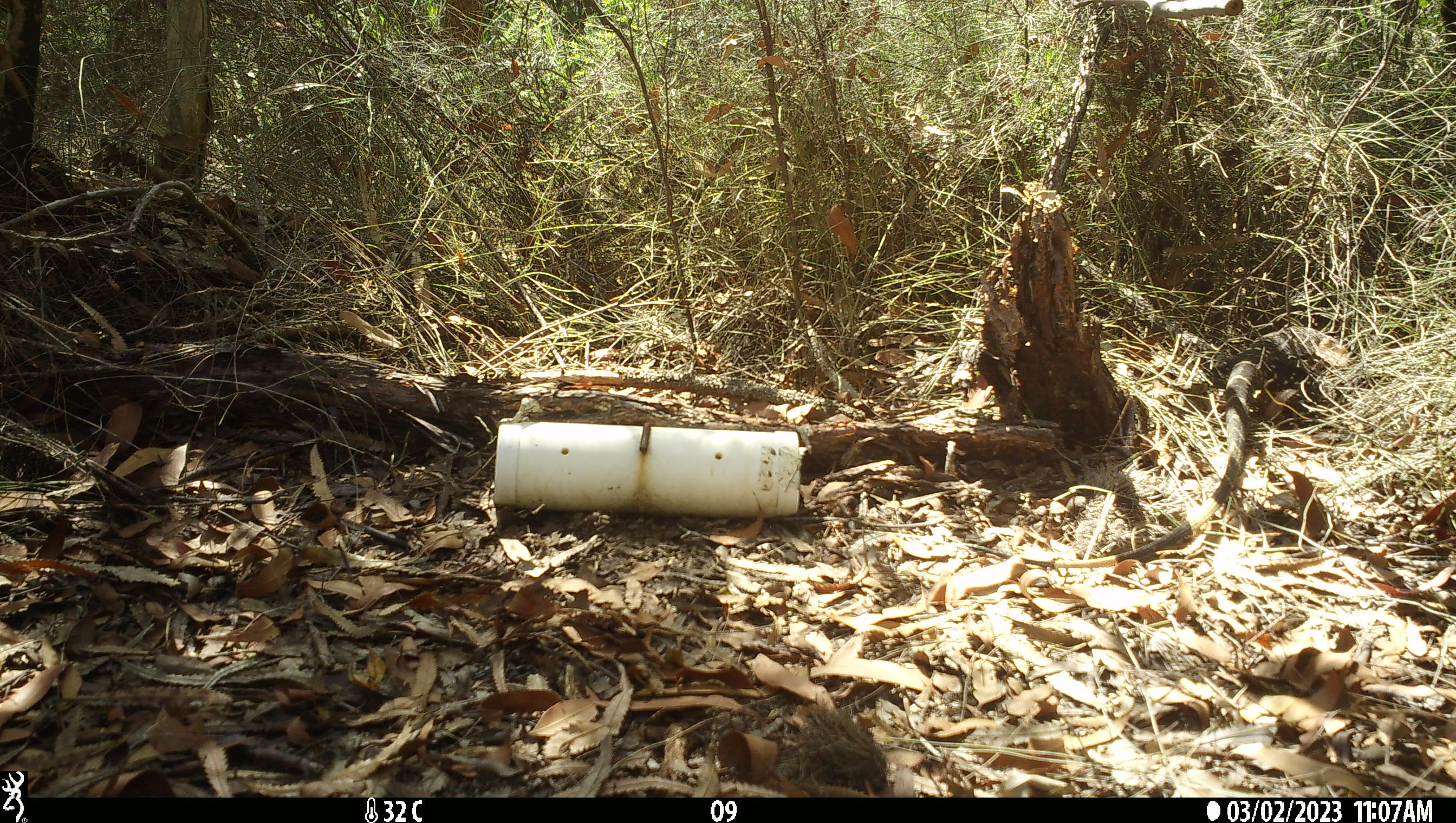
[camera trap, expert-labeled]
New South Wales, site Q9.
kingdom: Animalia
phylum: Chordata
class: Reptilia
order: Squamata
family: Varanidae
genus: Varanus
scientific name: Varanus varius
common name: lace monitor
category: goanna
Goanna (lace monitor) (Varanus varius).